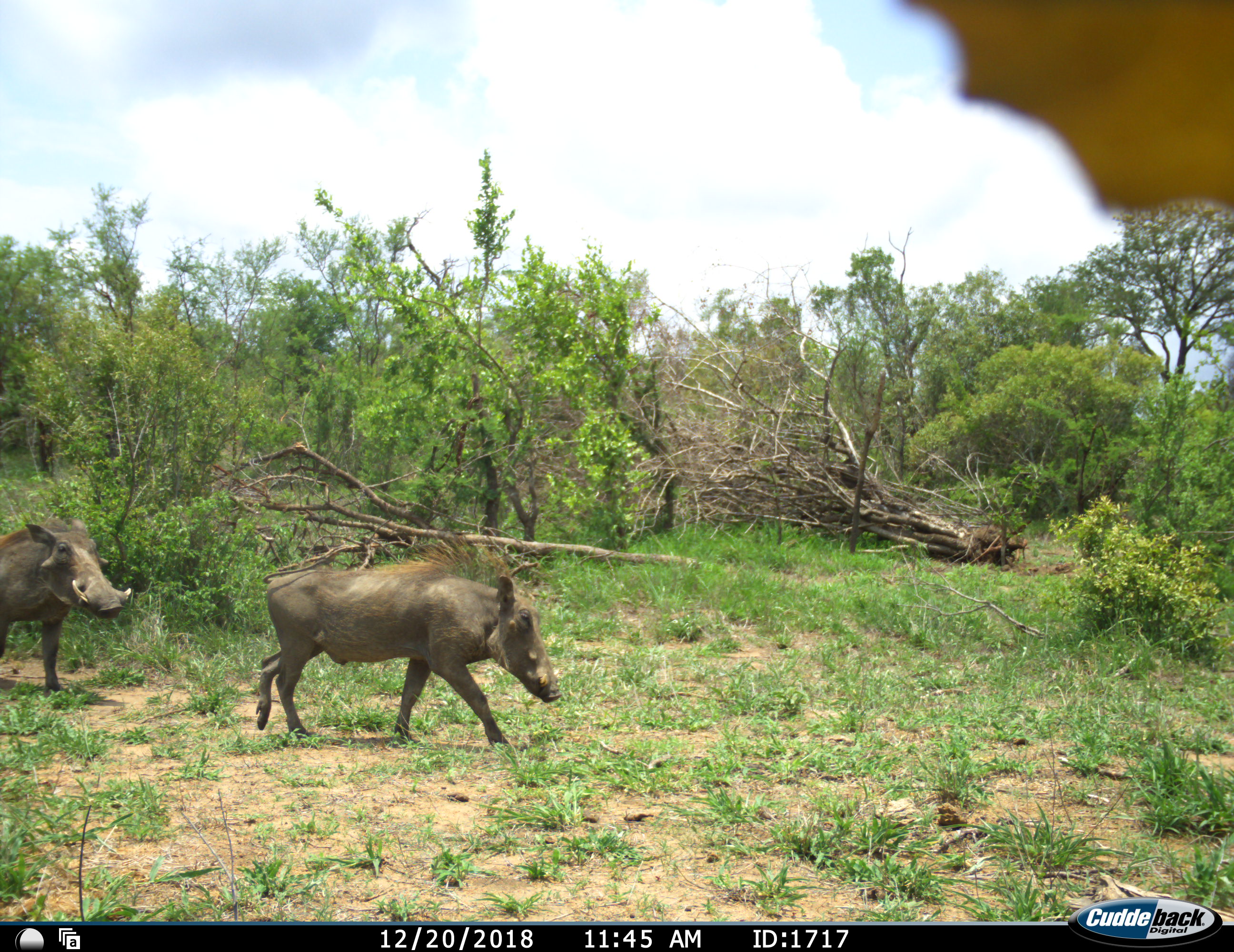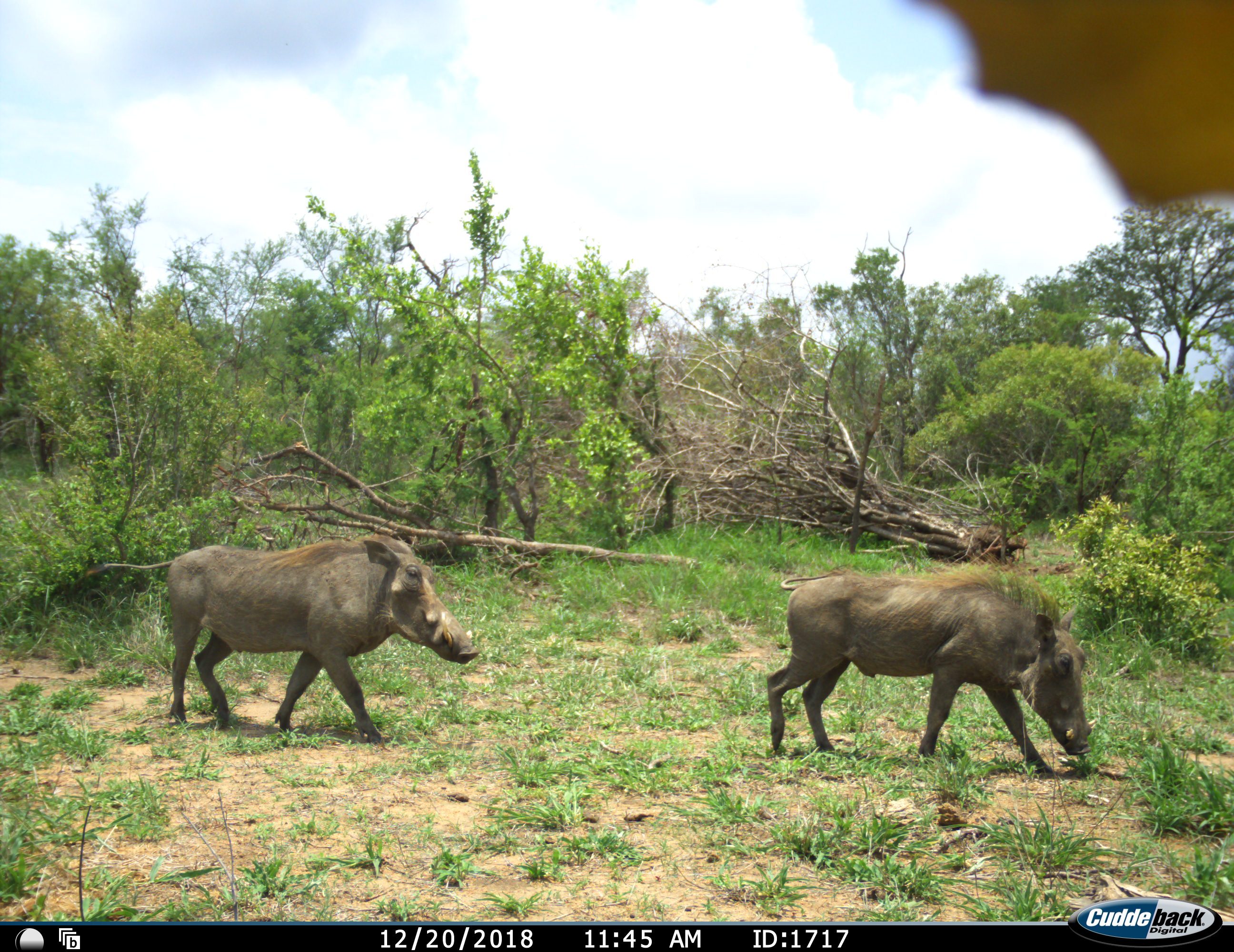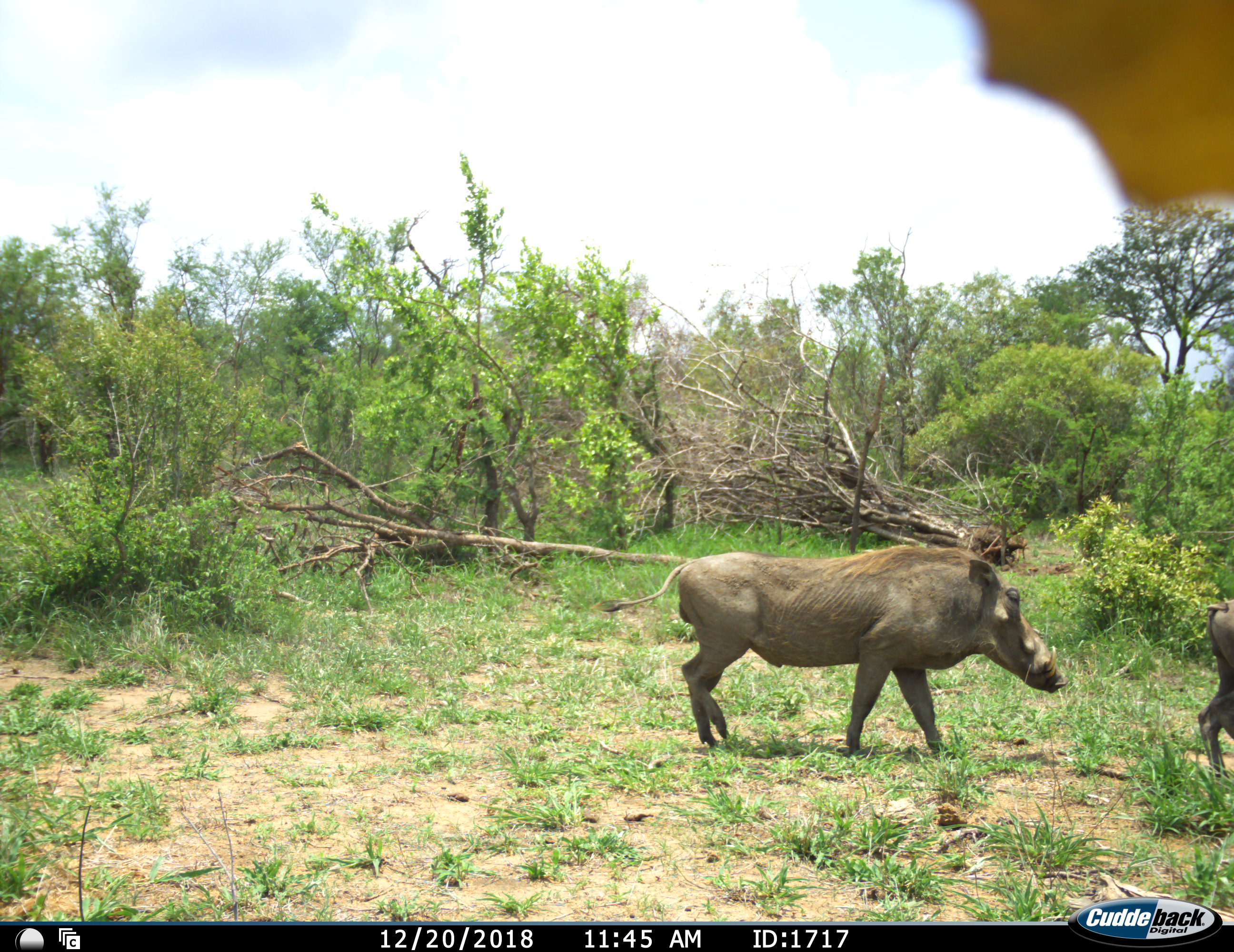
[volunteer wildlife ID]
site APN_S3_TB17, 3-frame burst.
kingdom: Animalia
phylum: Chordata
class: Mammalia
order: Artiodactyla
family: Suidae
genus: Phacochoerus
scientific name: Phacochoerus africanus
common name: warthog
Warthog (Phacochoerus africanus), count 2. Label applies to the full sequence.